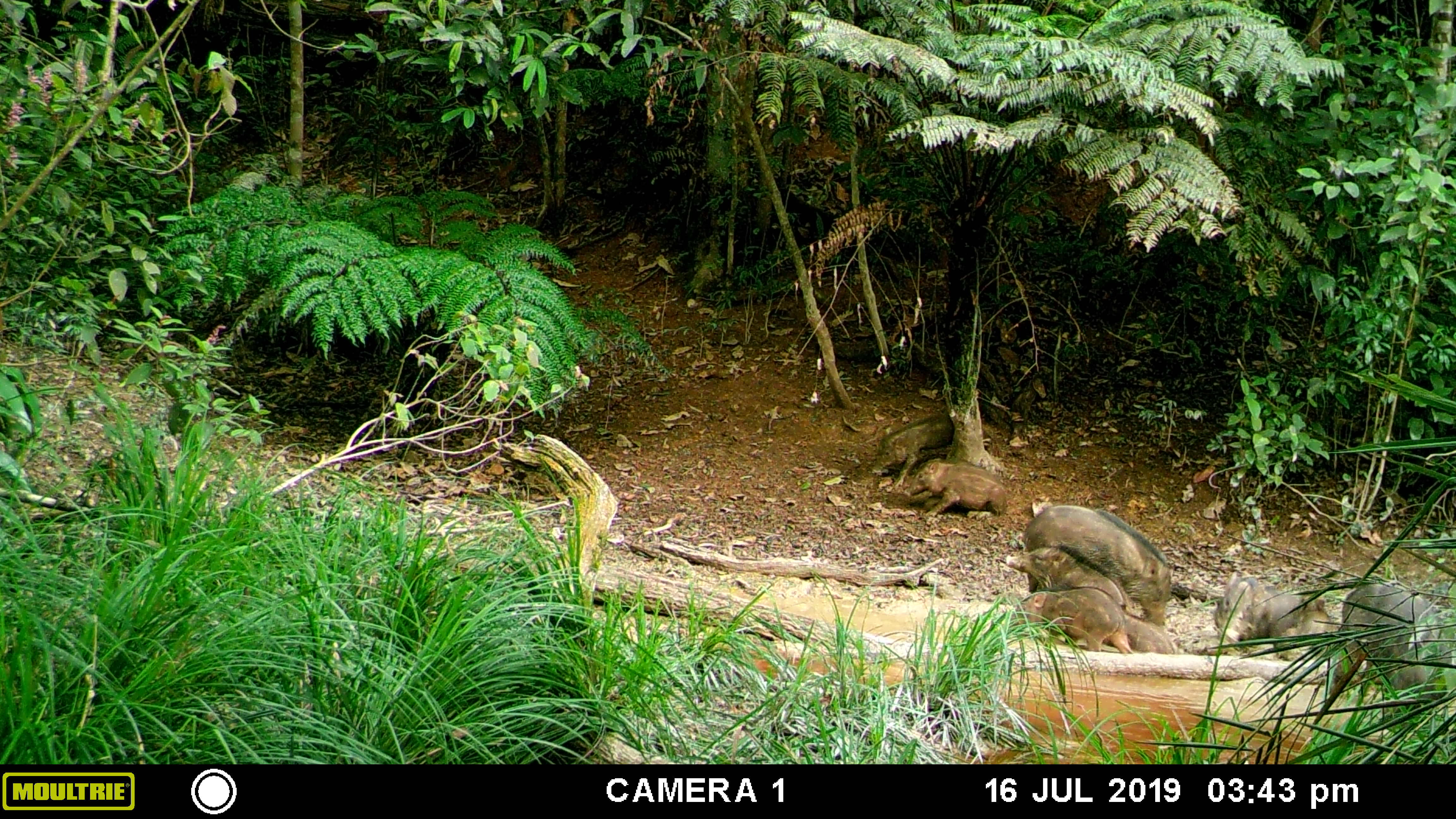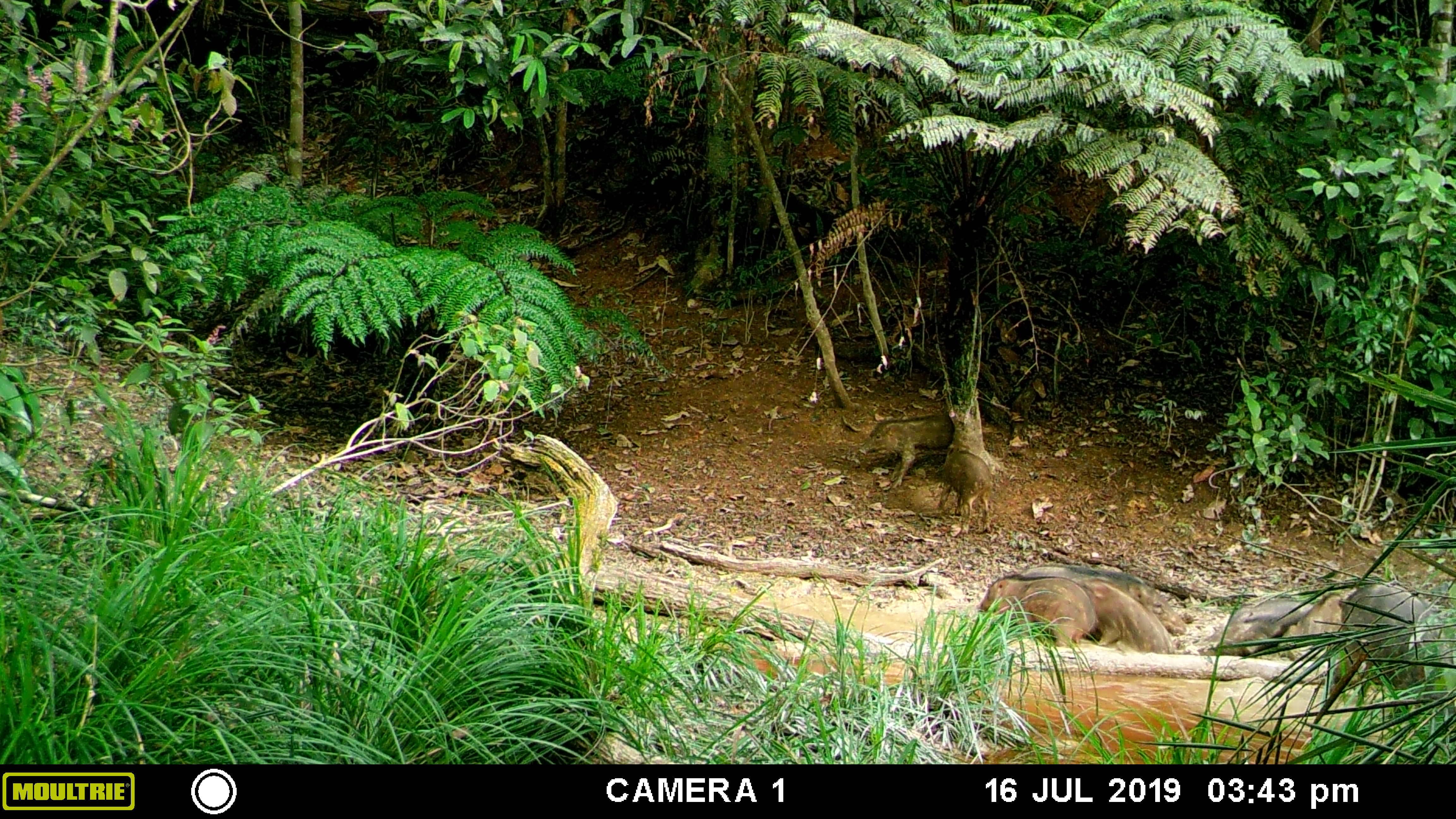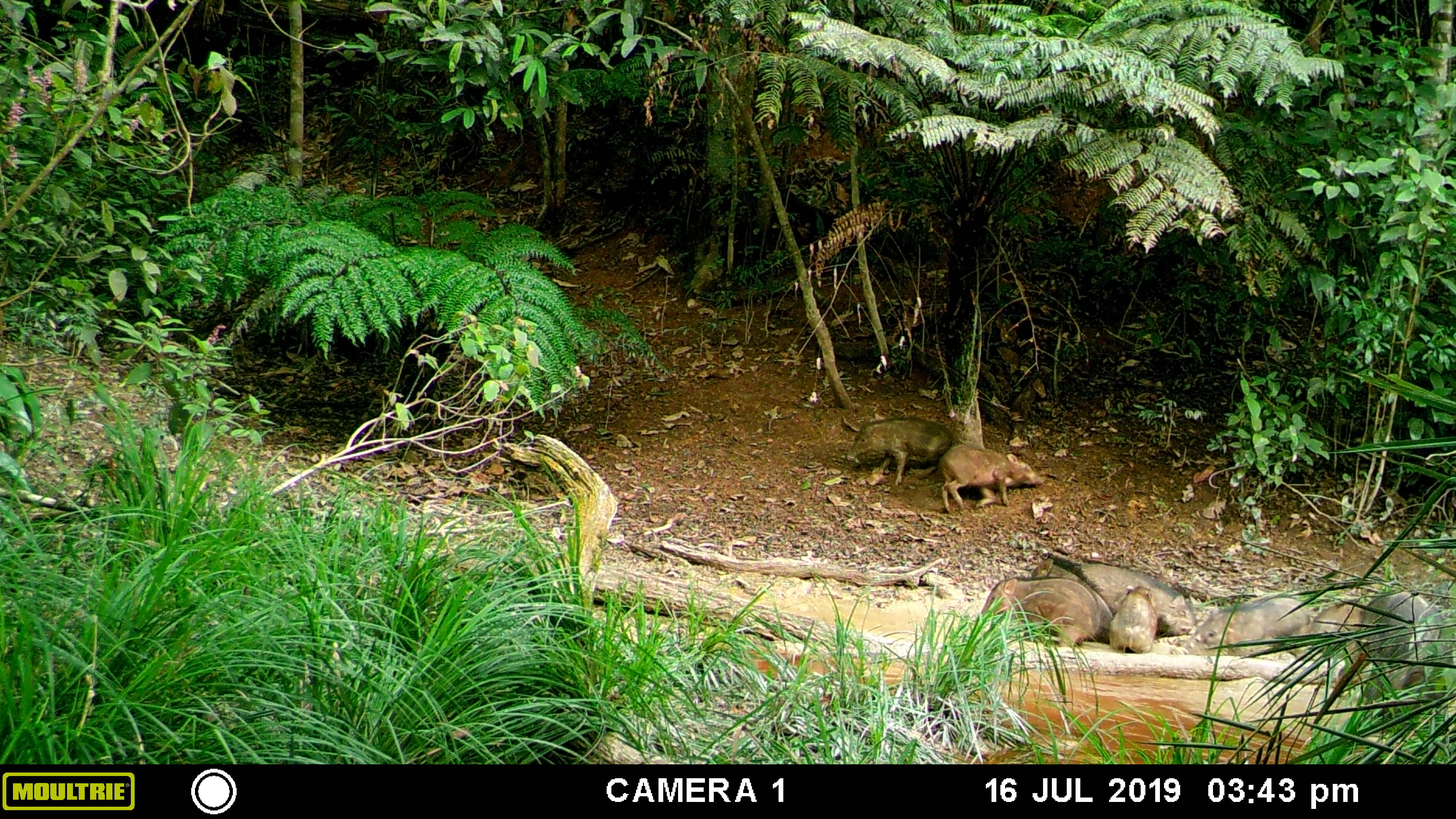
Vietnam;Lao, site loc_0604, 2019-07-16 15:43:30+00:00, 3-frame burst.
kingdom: Animalia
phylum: Chordata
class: Mammalia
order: Artiodactyla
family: Suidae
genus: Sus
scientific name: Sus scrofa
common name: eurasian wild pig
Eurasian wild pig (Sus scrofa). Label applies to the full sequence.